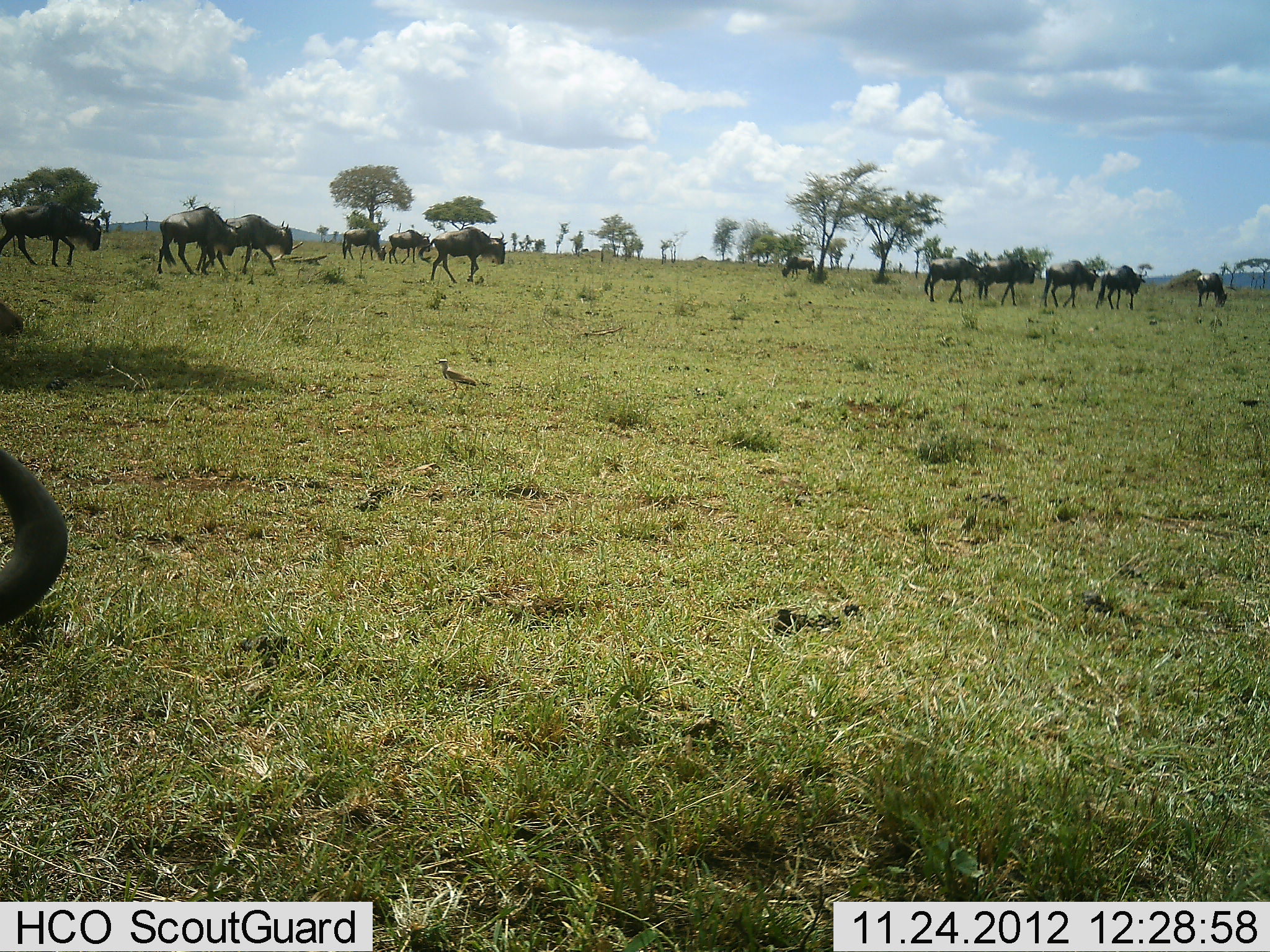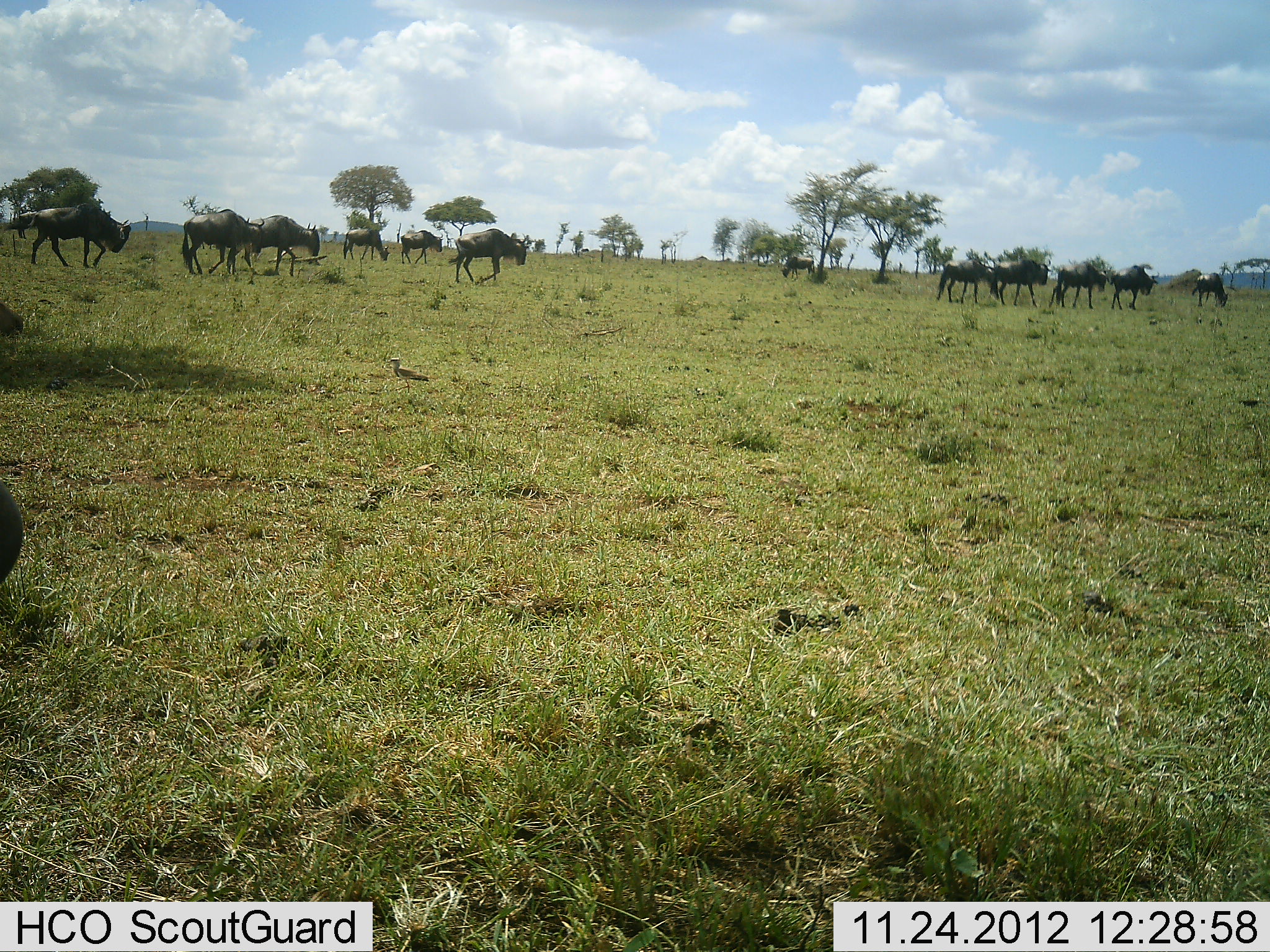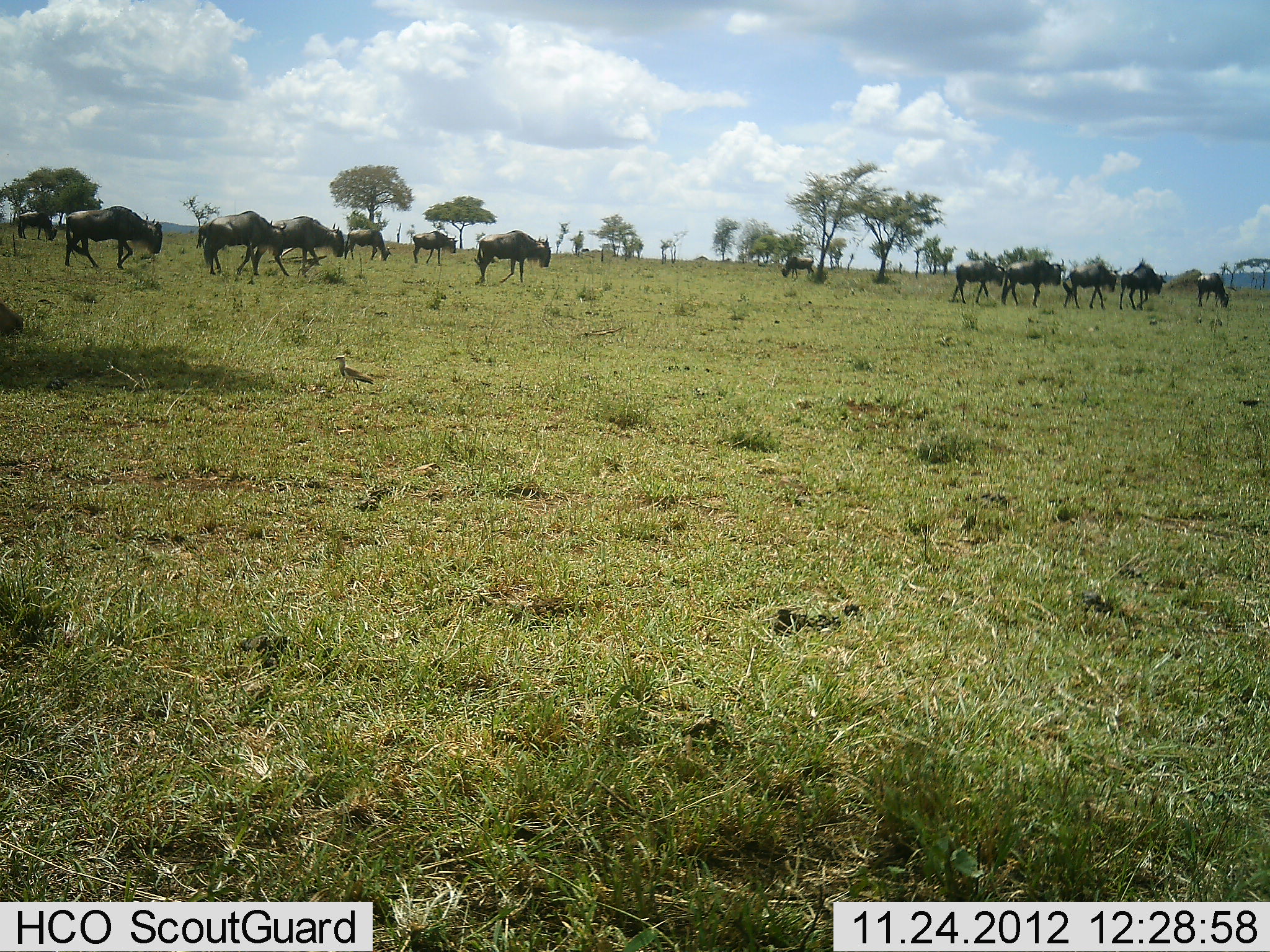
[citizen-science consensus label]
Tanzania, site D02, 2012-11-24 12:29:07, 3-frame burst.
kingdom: Animalia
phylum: Chordata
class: Mammalia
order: Artiodactyla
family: Bovidae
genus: Connochaetes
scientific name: Connochaetes taurinus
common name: blue wildebeest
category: wildebeest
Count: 11-50.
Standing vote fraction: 16%.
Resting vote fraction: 2%.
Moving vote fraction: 98%.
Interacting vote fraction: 0%.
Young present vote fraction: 0%.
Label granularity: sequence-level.